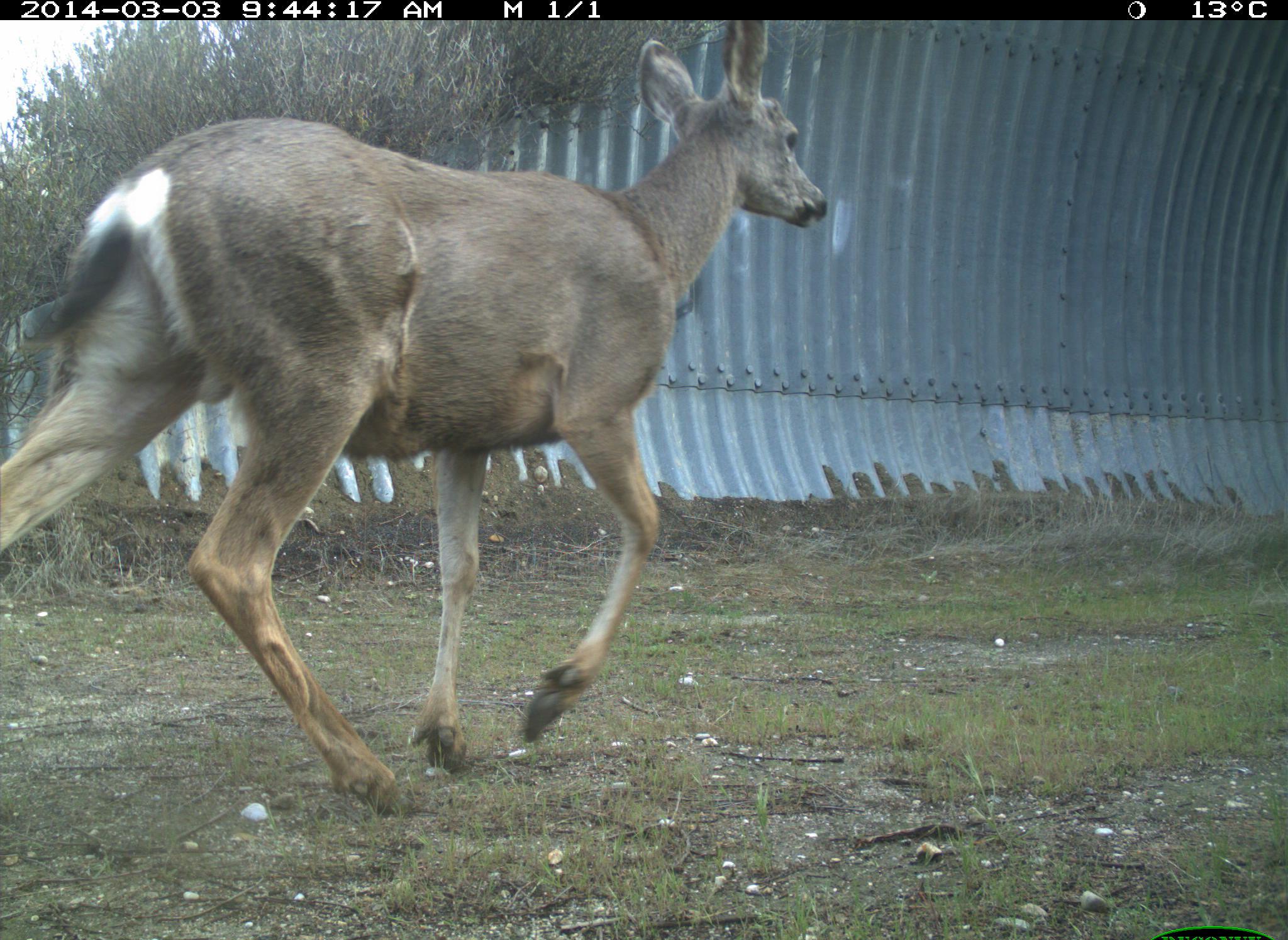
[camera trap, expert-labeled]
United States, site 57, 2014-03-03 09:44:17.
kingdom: Animalia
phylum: Chordata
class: Mammalia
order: Artiodactyla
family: Cervidae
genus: Odocoileus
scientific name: Odocoileus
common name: deer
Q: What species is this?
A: Deer (Odocoileus).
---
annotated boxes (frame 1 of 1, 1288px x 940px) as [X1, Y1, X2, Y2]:
deer: [0, 17, 827, 813]